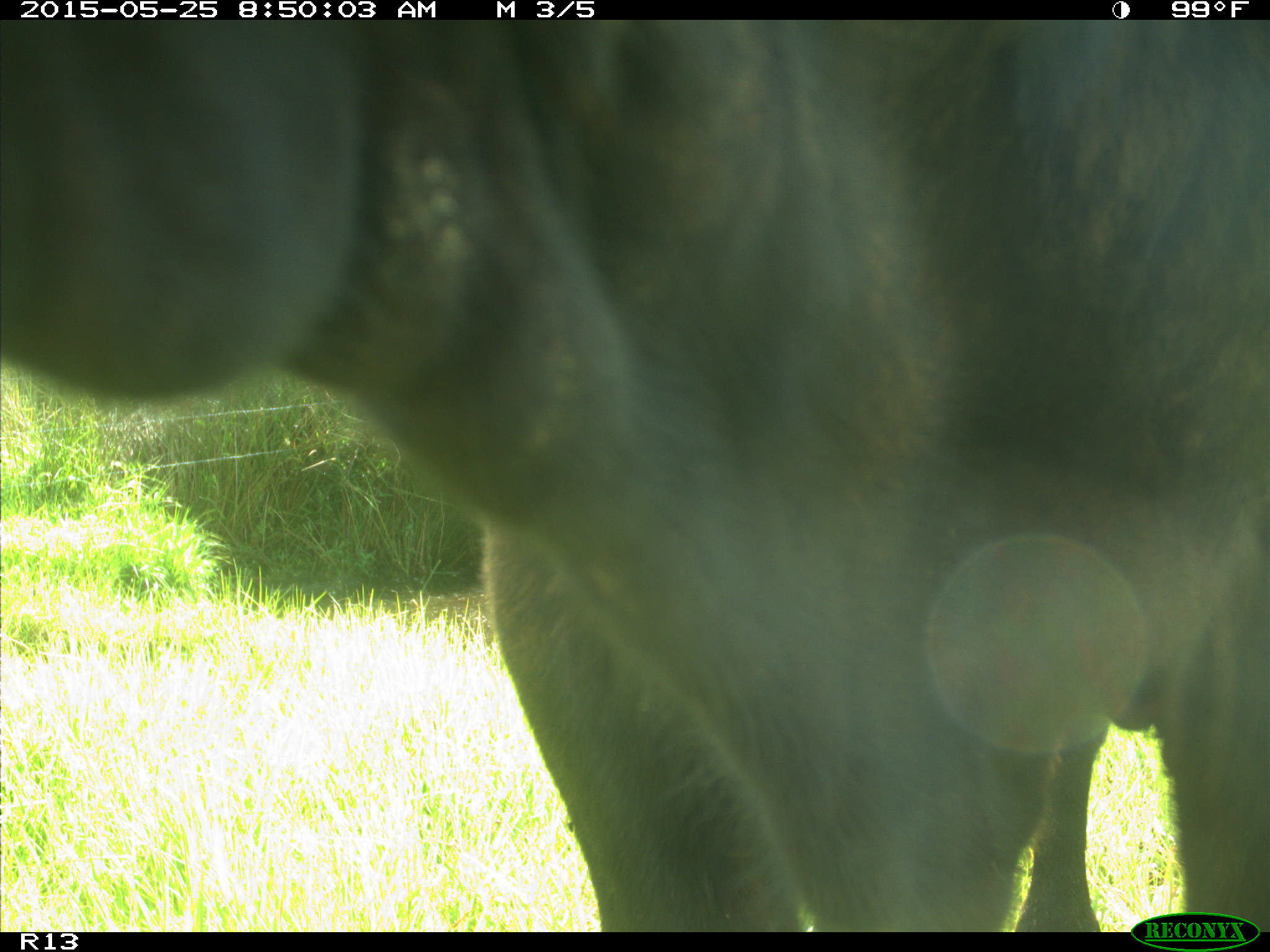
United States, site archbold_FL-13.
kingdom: Animalia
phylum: Chordata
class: Mammalia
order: Artiodactyla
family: Bovidae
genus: Bos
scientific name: Bos taurus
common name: domestic cow